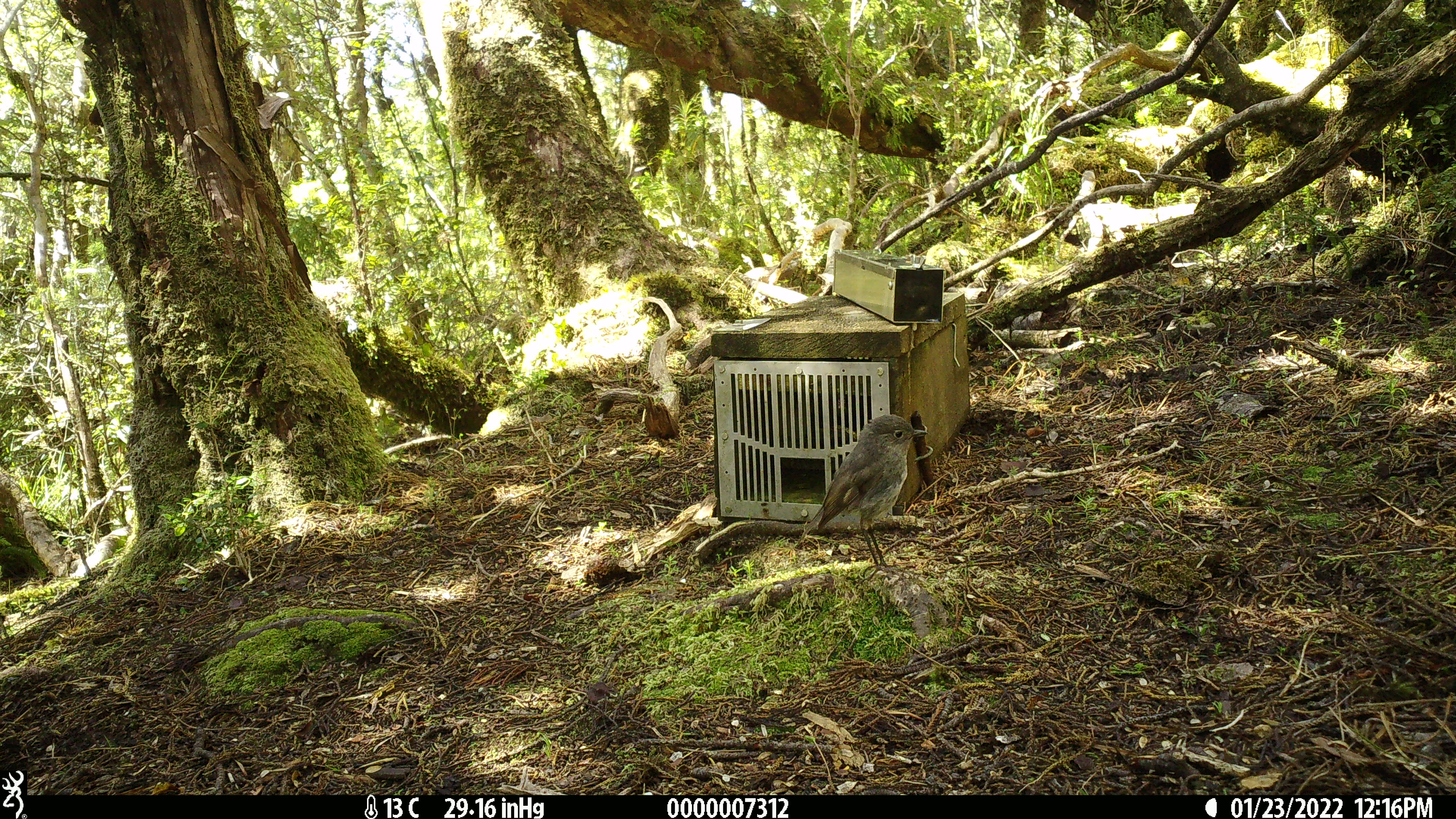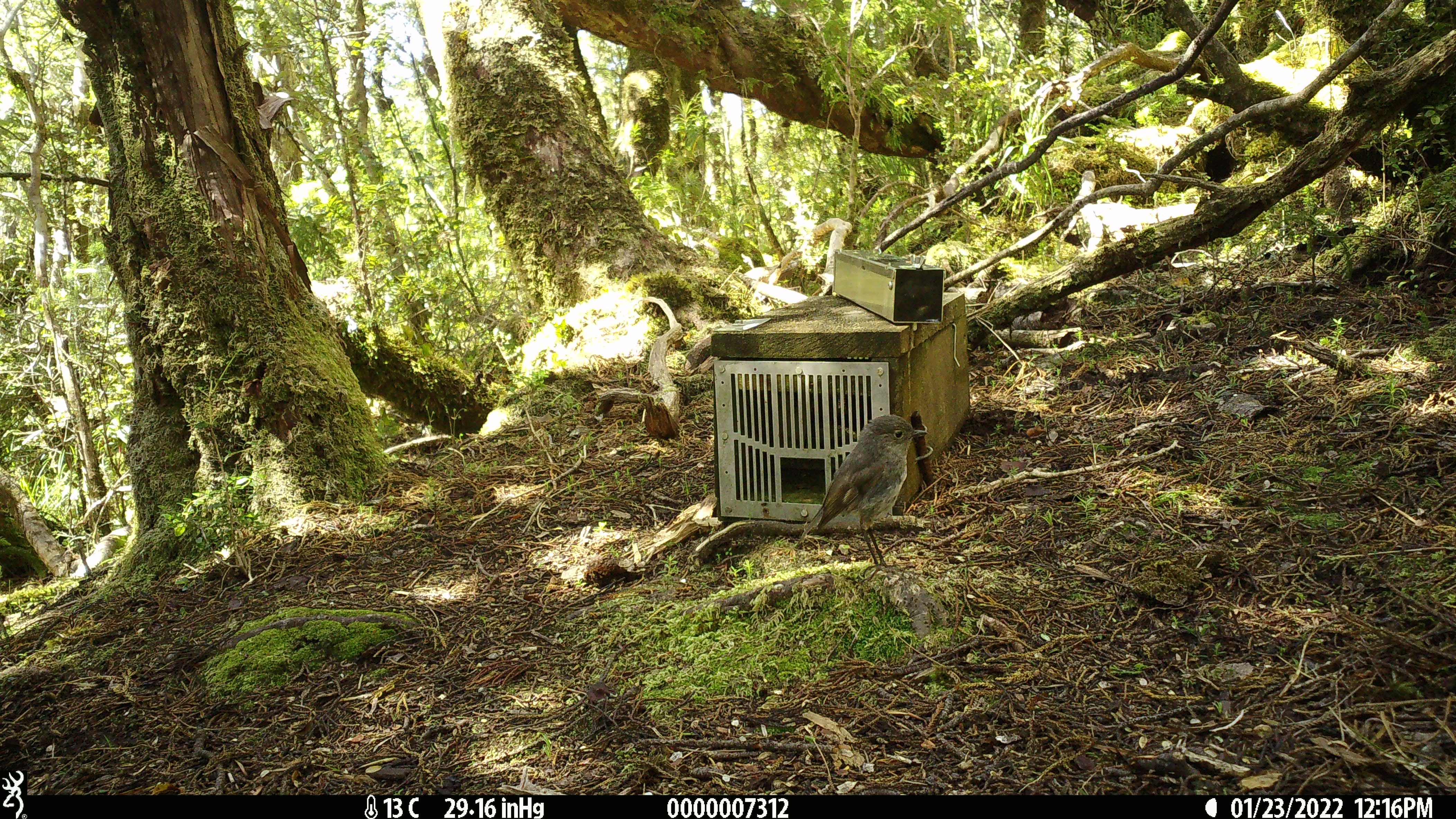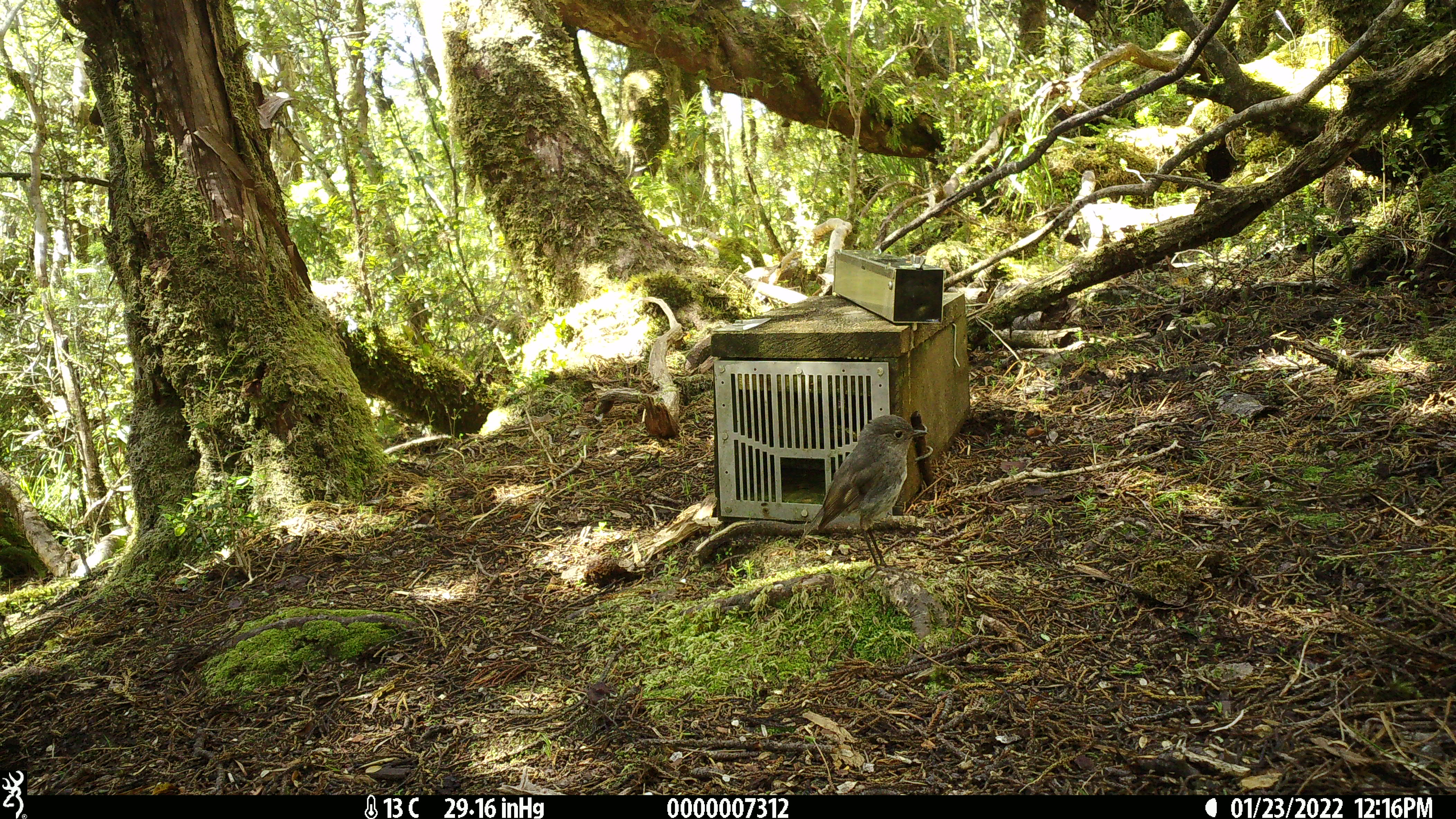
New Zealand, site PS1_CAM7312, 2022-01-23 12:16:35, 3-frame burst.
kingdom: Animalia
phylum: Chordata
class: Aves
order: Passeriformes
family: Petroicidae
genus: Petroica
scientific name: Petroica australis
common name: new zealand robin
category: robin